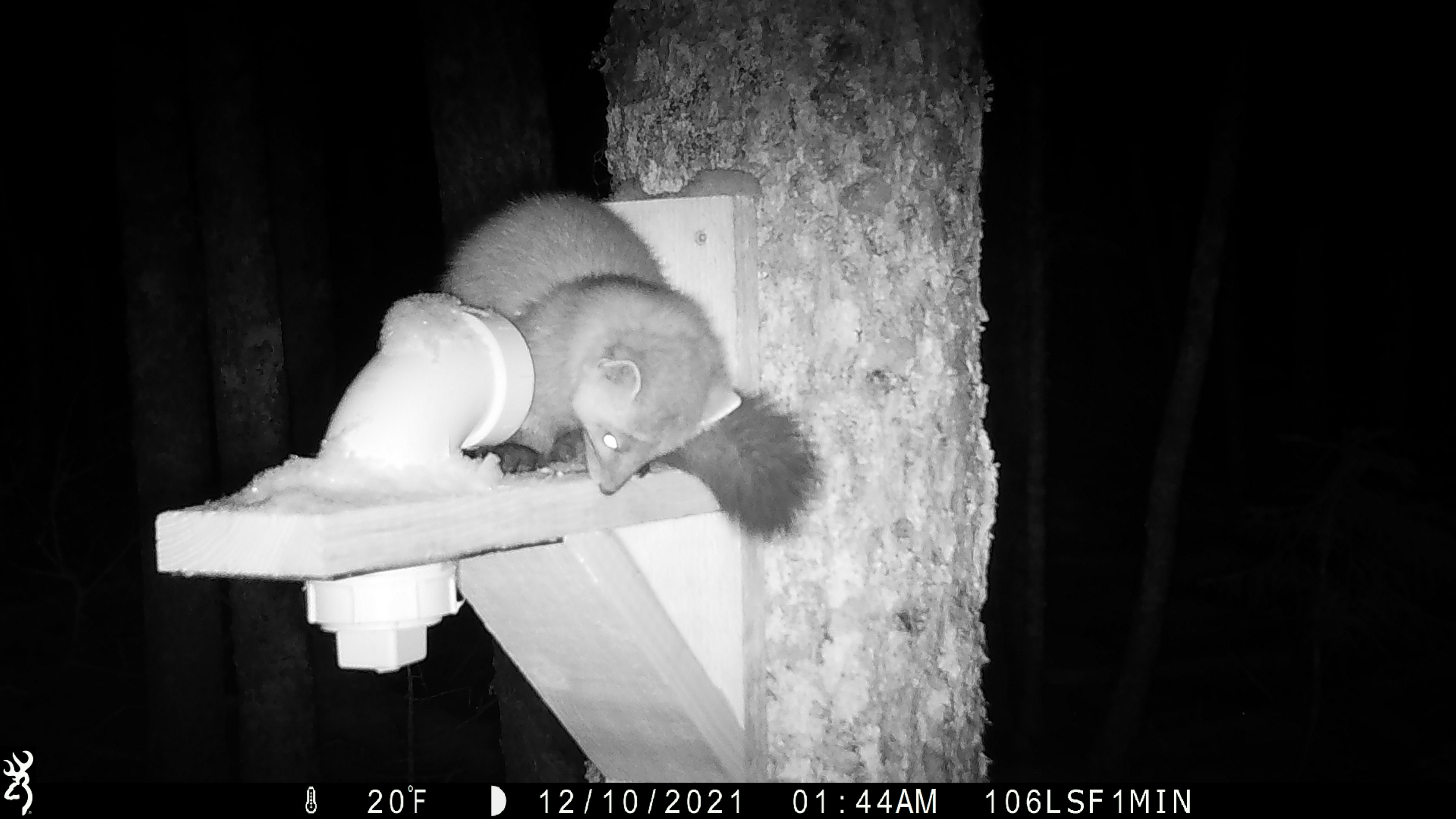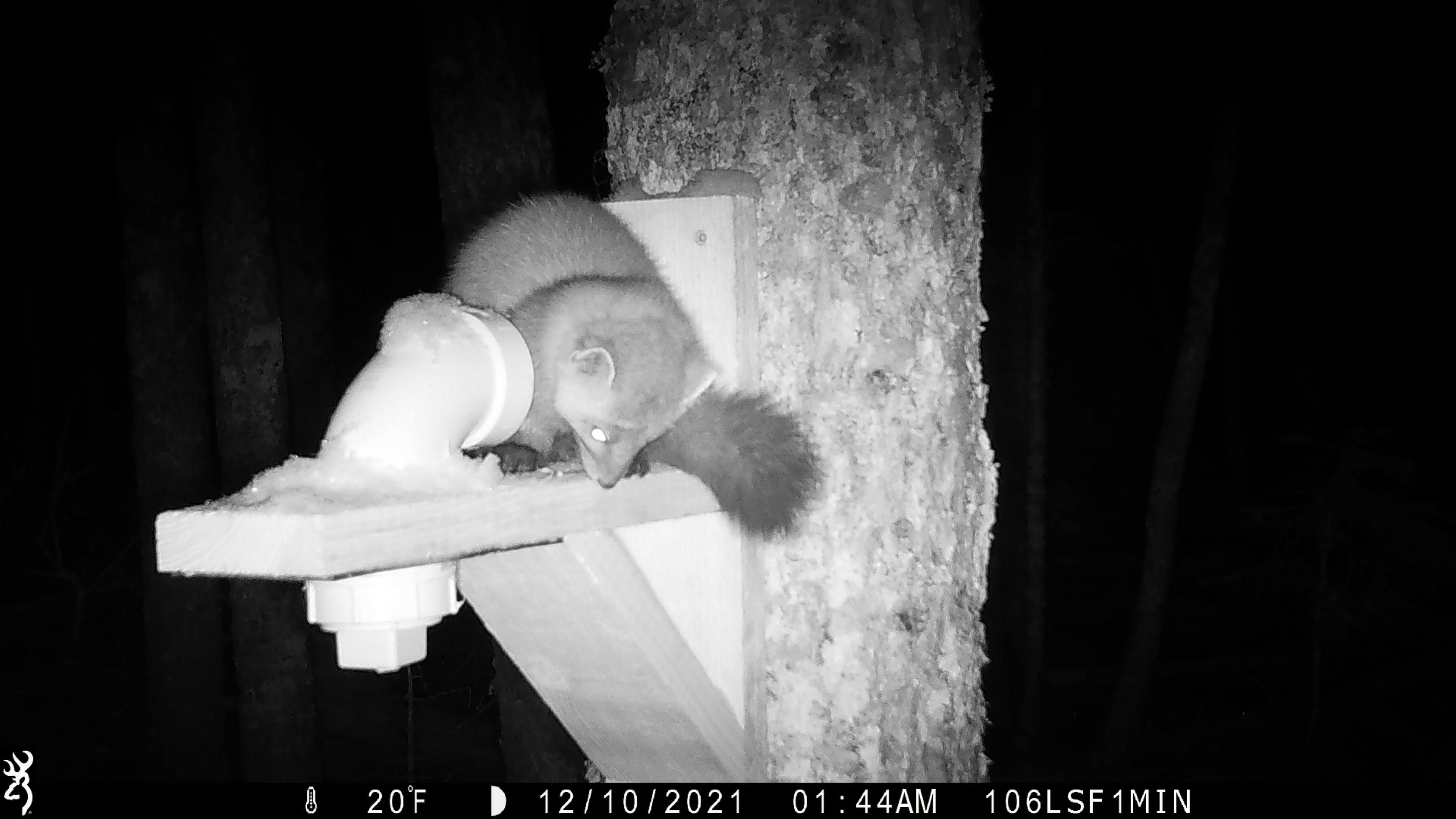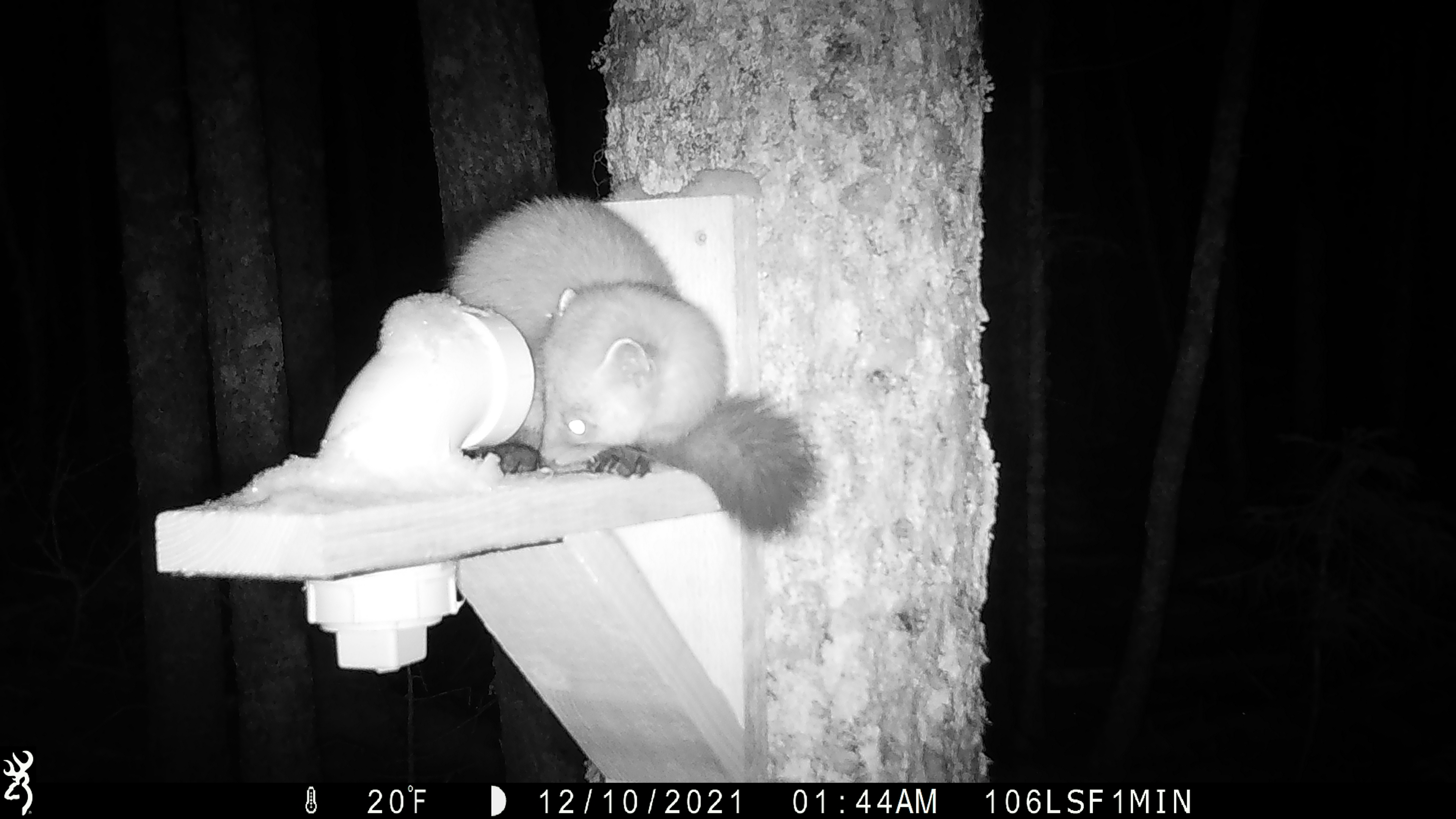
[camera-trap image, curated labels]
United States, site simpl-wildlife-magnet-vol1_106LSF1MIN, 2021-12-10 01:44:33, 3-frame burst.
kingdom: Animalia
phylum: Chordata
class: Mammalia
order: Carnivora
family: Mustelidae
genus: Martes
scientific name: Martes americana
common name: american marten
American marten (Martes americana).